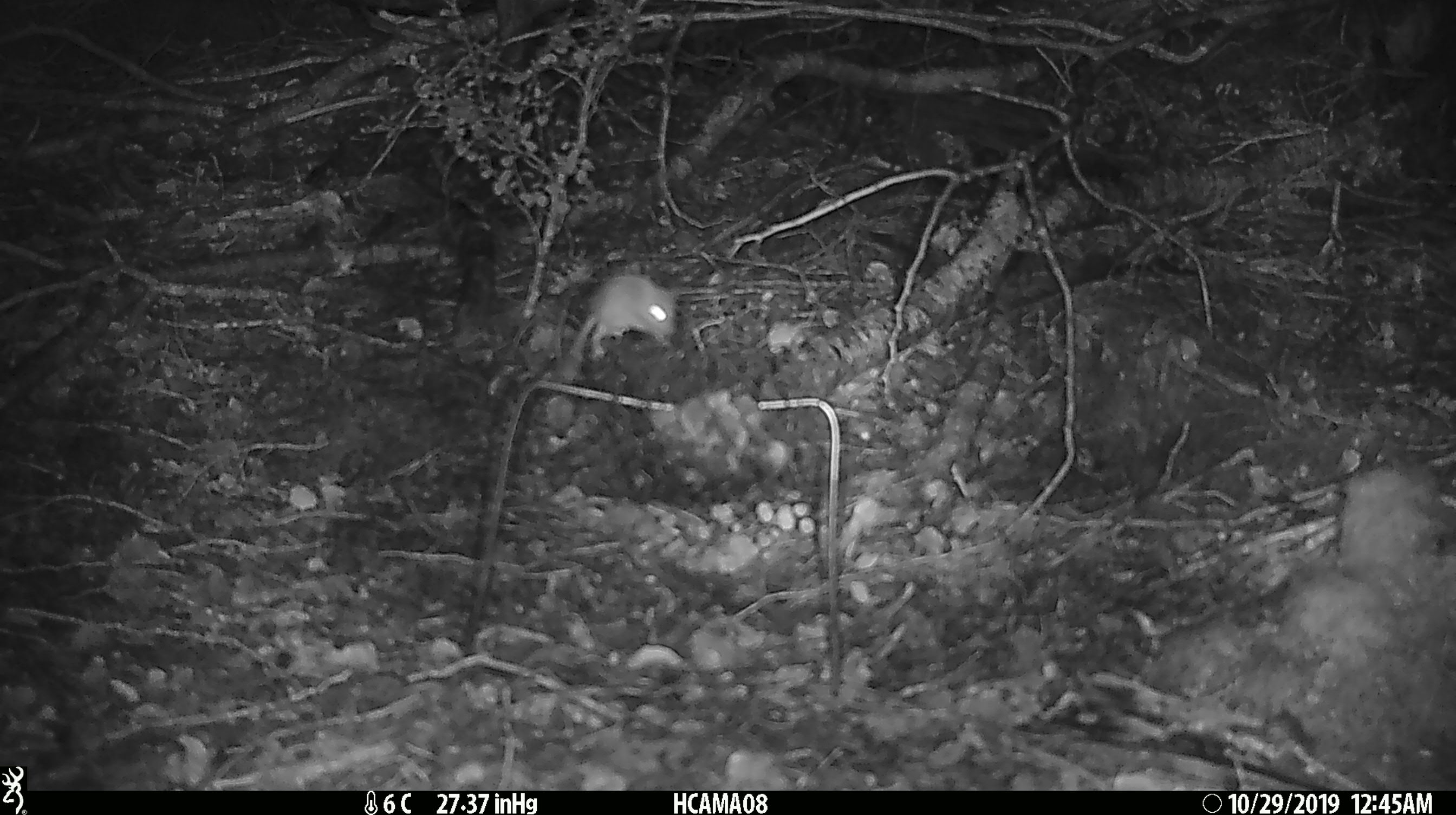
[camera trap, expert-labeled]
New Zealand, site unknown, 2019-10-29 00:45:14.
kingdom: Animalia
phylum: Chordata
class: Mammalia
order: Rodentia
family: Muridae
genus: Mus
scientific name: Mus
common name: mouse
Mouse (Mus).